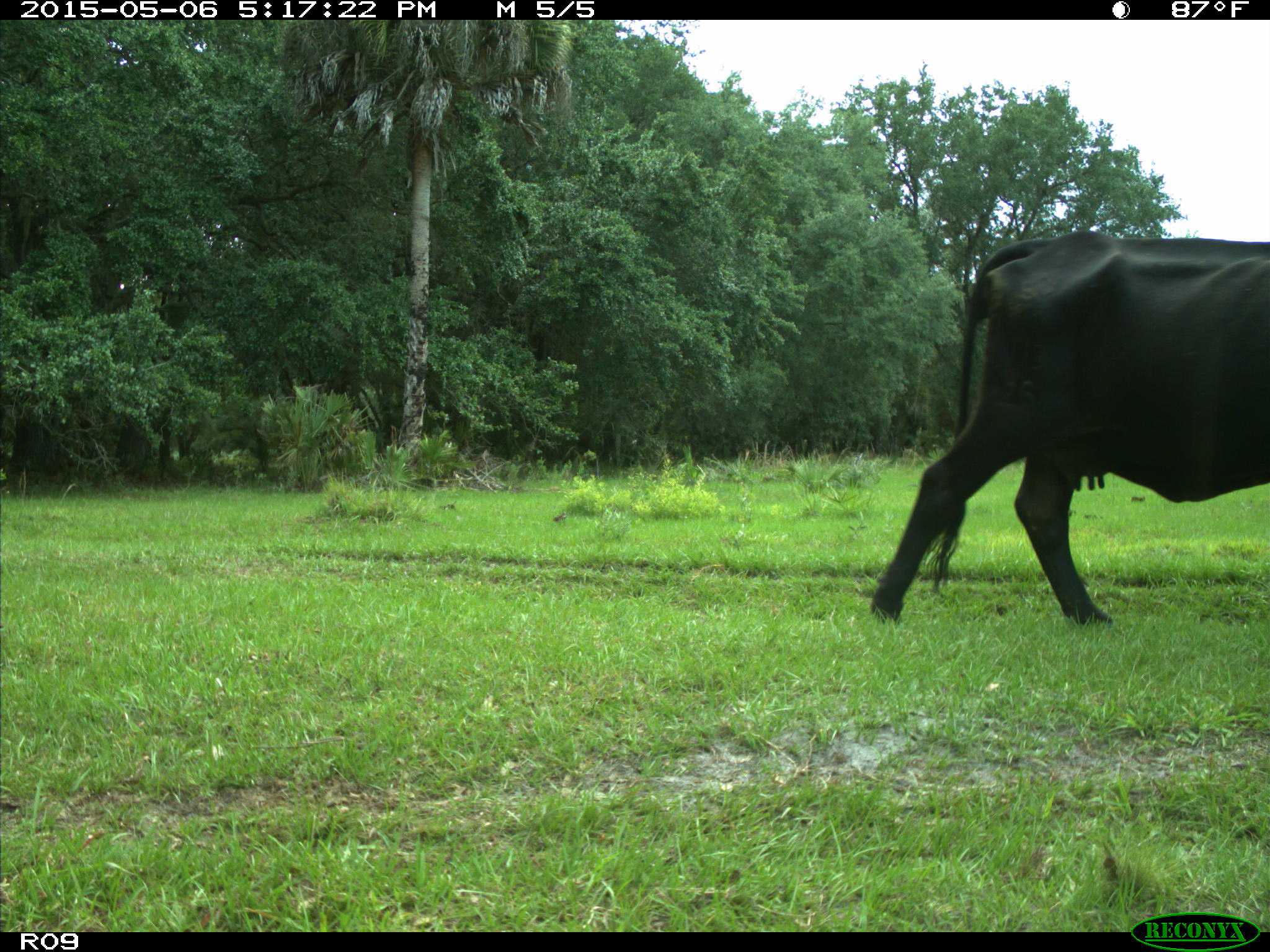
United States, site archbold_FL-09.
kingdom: Animalia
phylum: Chordata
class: Mammalia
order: Artiodactyla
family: Bovidae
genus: Bos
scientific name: Bos taurus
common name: domestic cow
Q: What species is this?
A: Bos taurus (domestic cow).